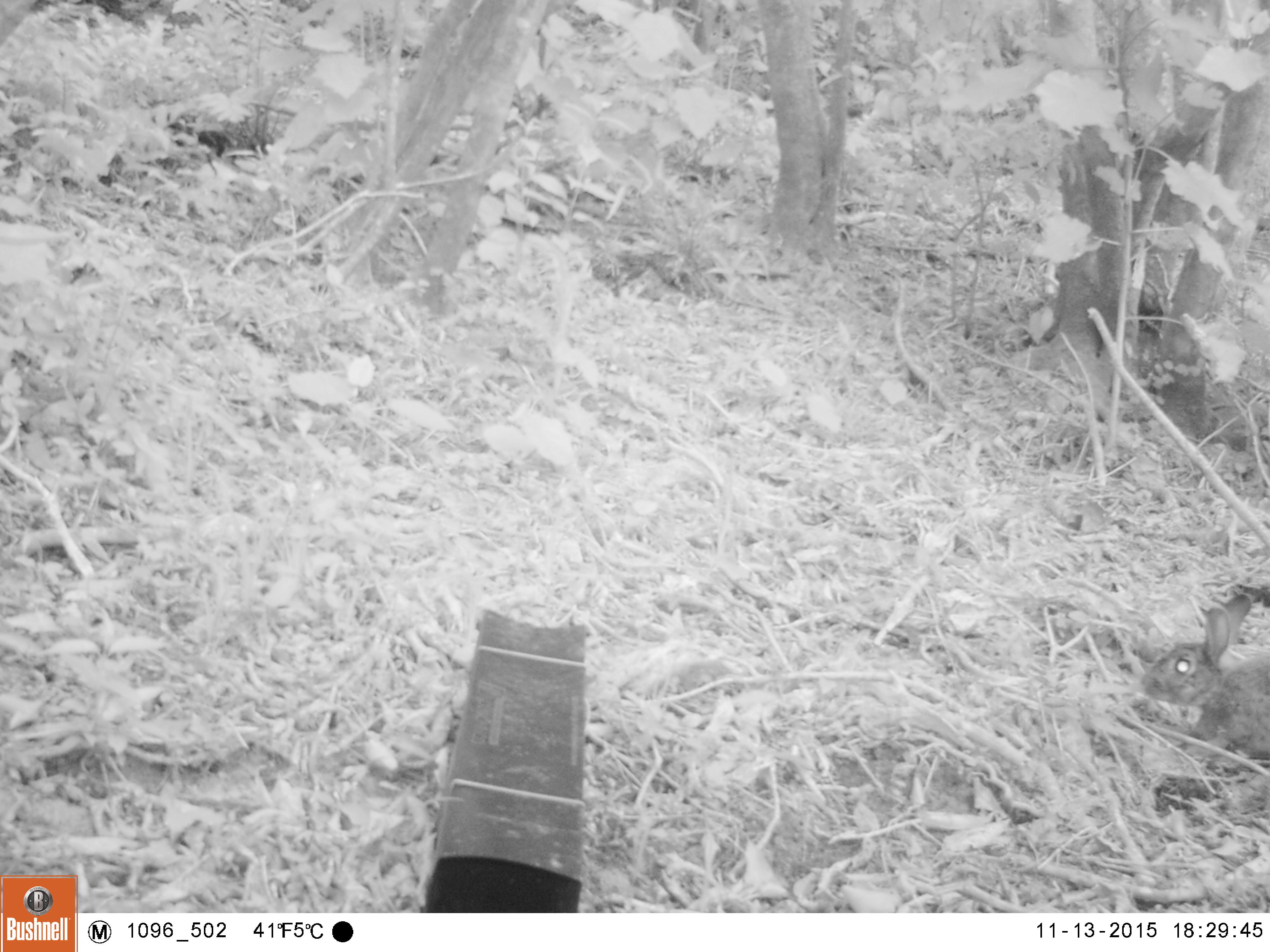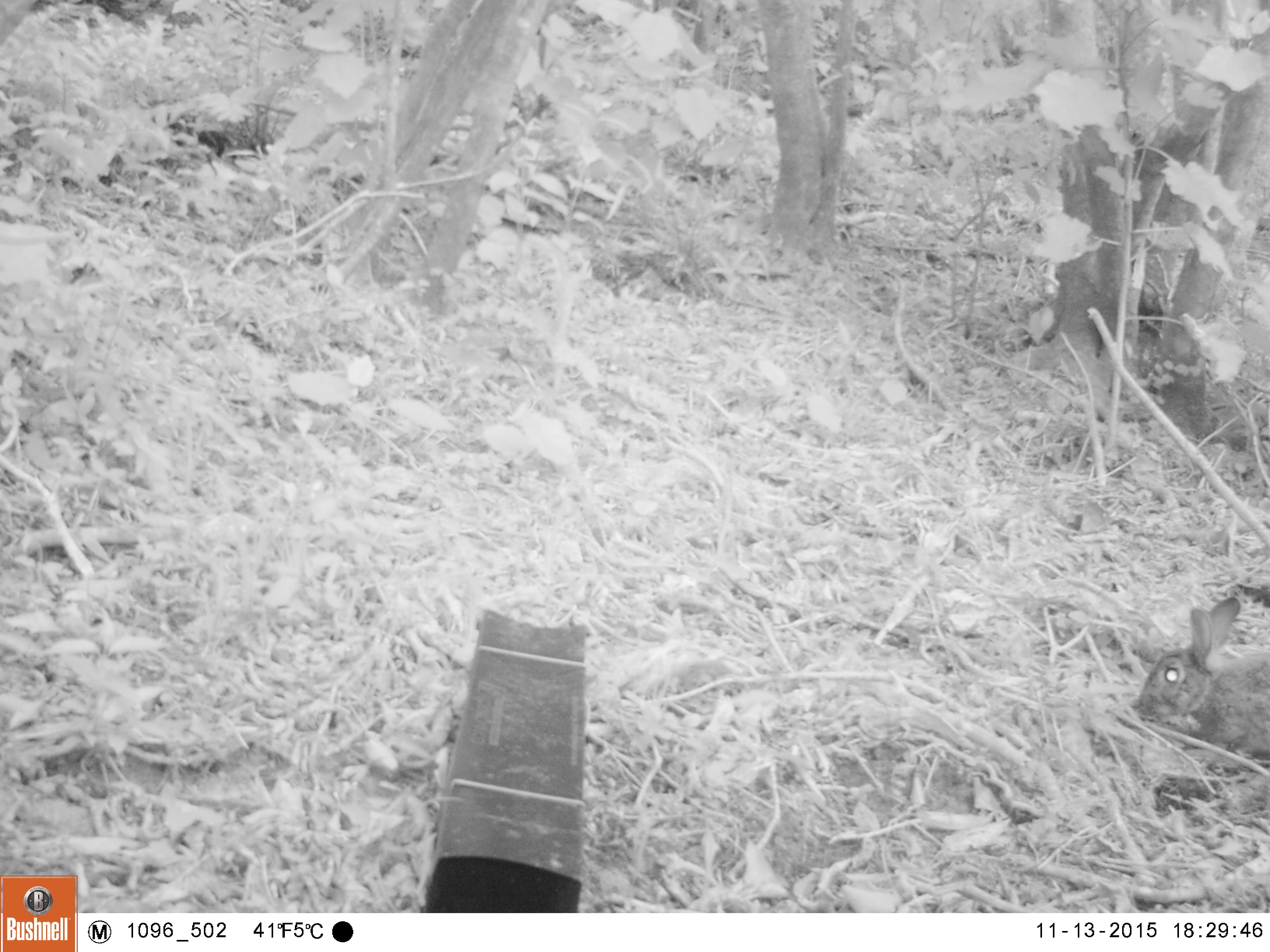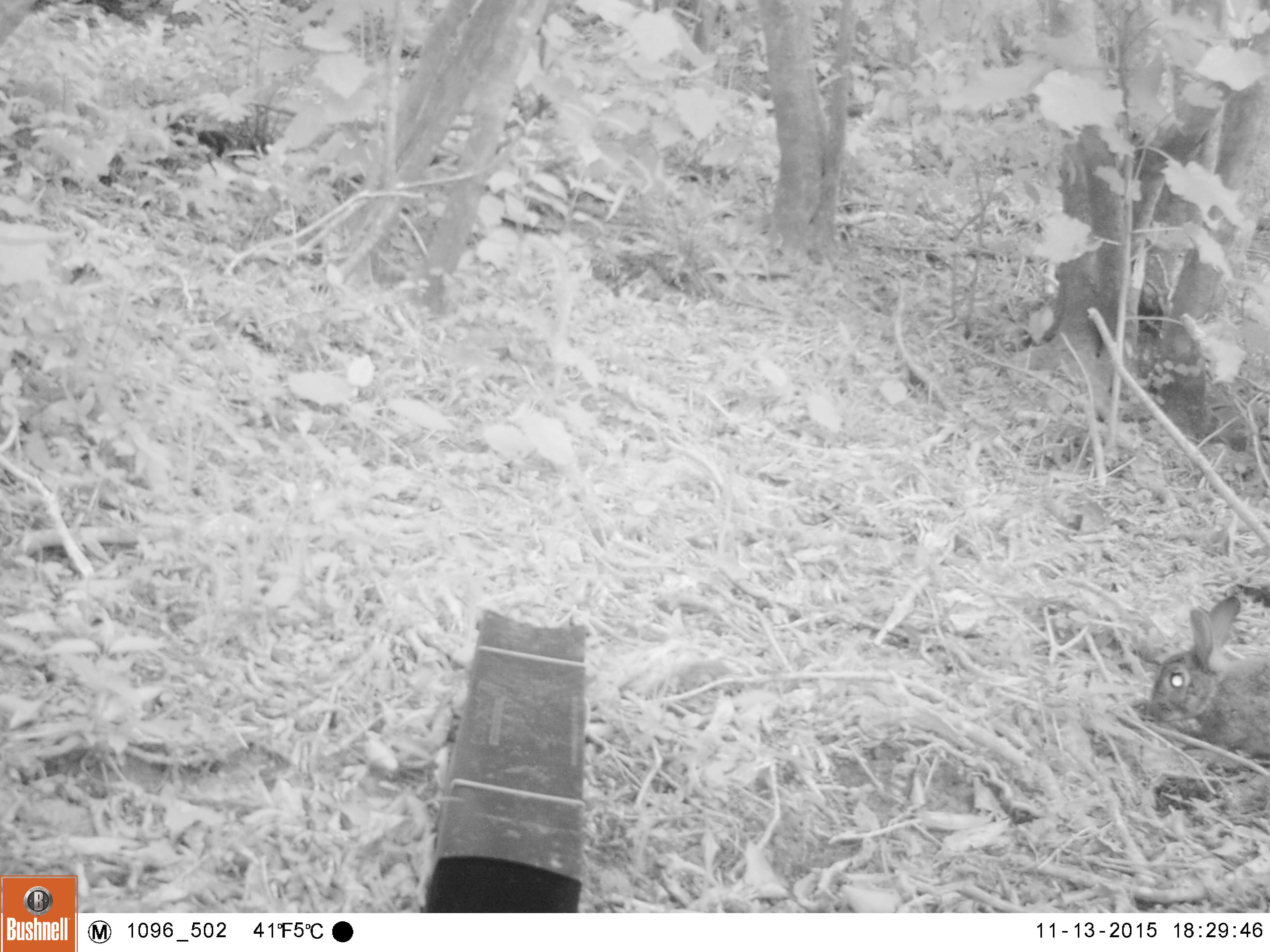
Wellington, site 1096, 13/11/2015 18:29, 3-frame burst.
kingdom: Animalia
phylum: Chordata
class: Mammalia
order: Lagomorpha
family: Leporidae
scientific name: Leporidae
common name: rabbit